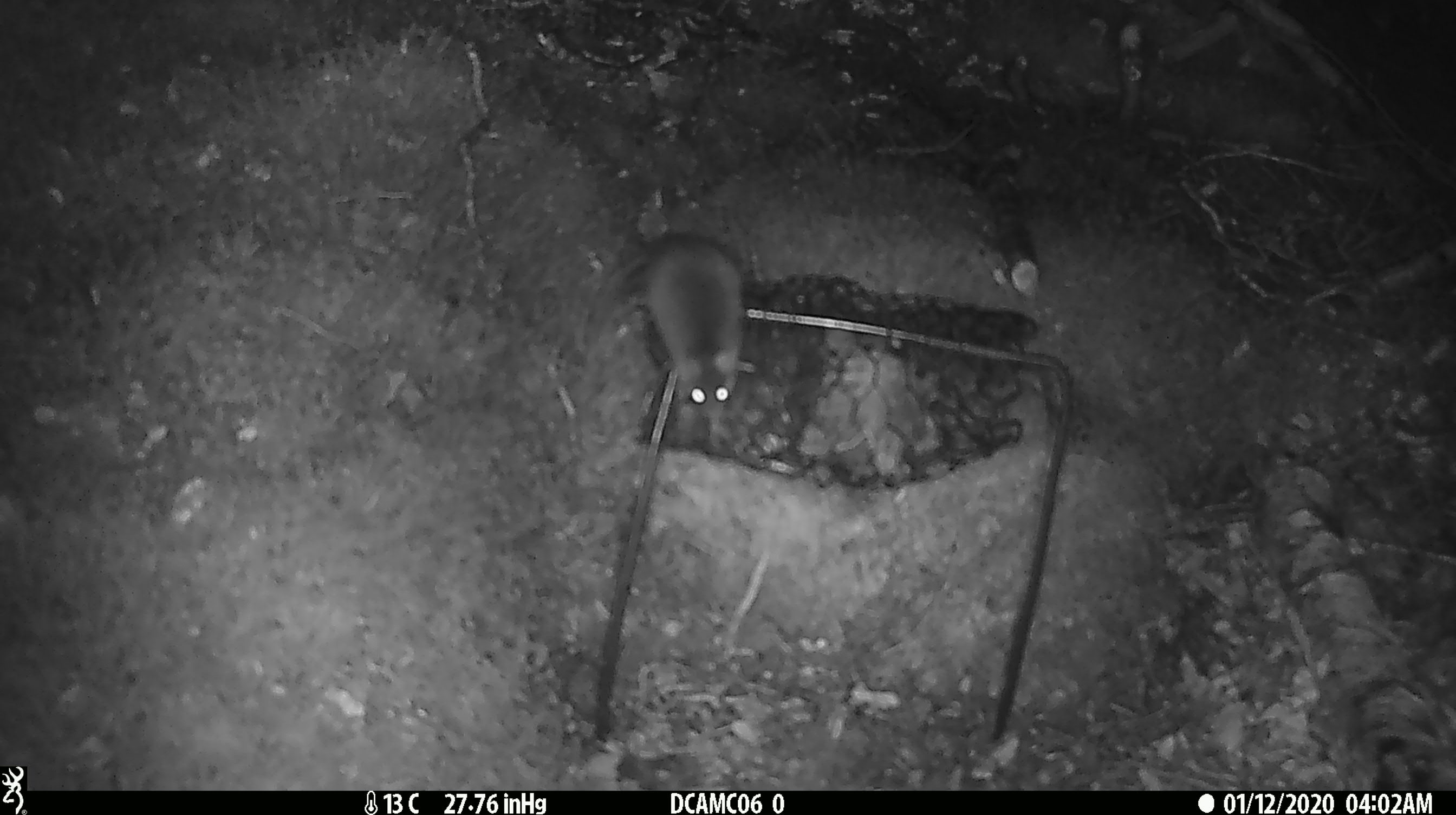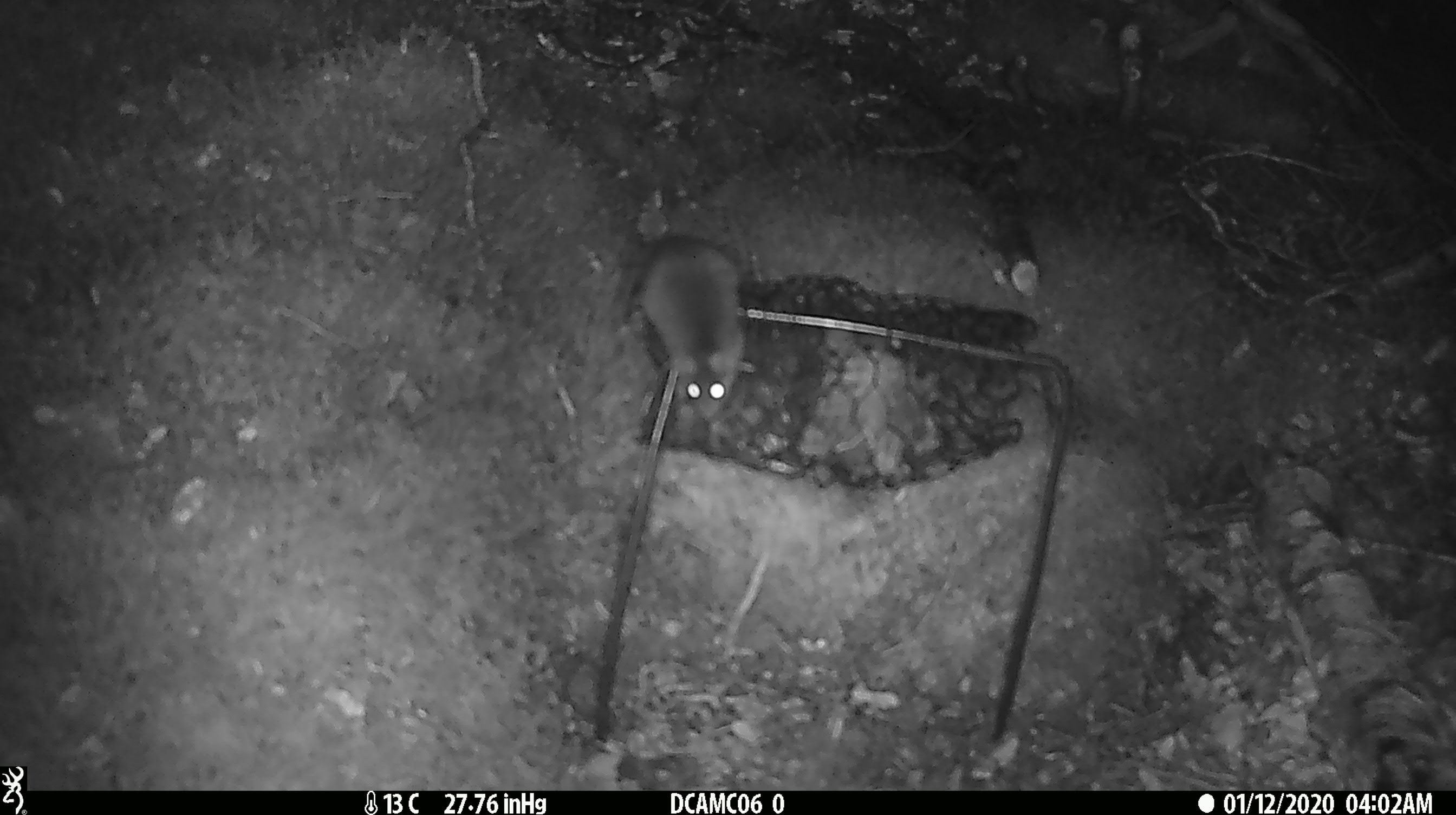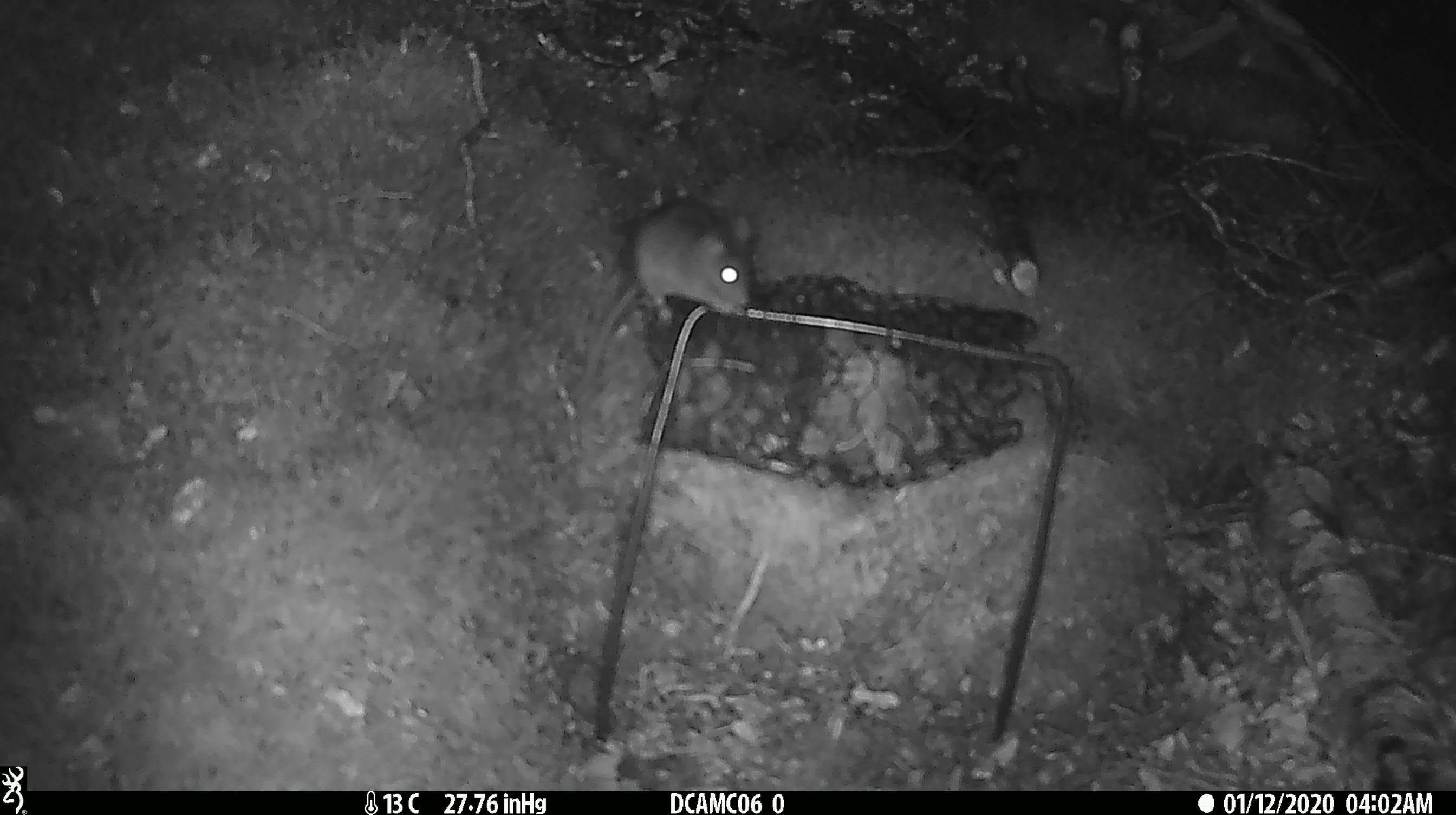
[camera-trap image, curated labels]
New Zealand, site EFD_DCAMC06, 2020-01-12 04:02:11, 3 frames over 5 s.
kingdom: Animalia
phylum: Chordata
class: Mammalia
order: Rodentia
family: Muridae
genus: Mus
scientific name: Mus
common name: mouse